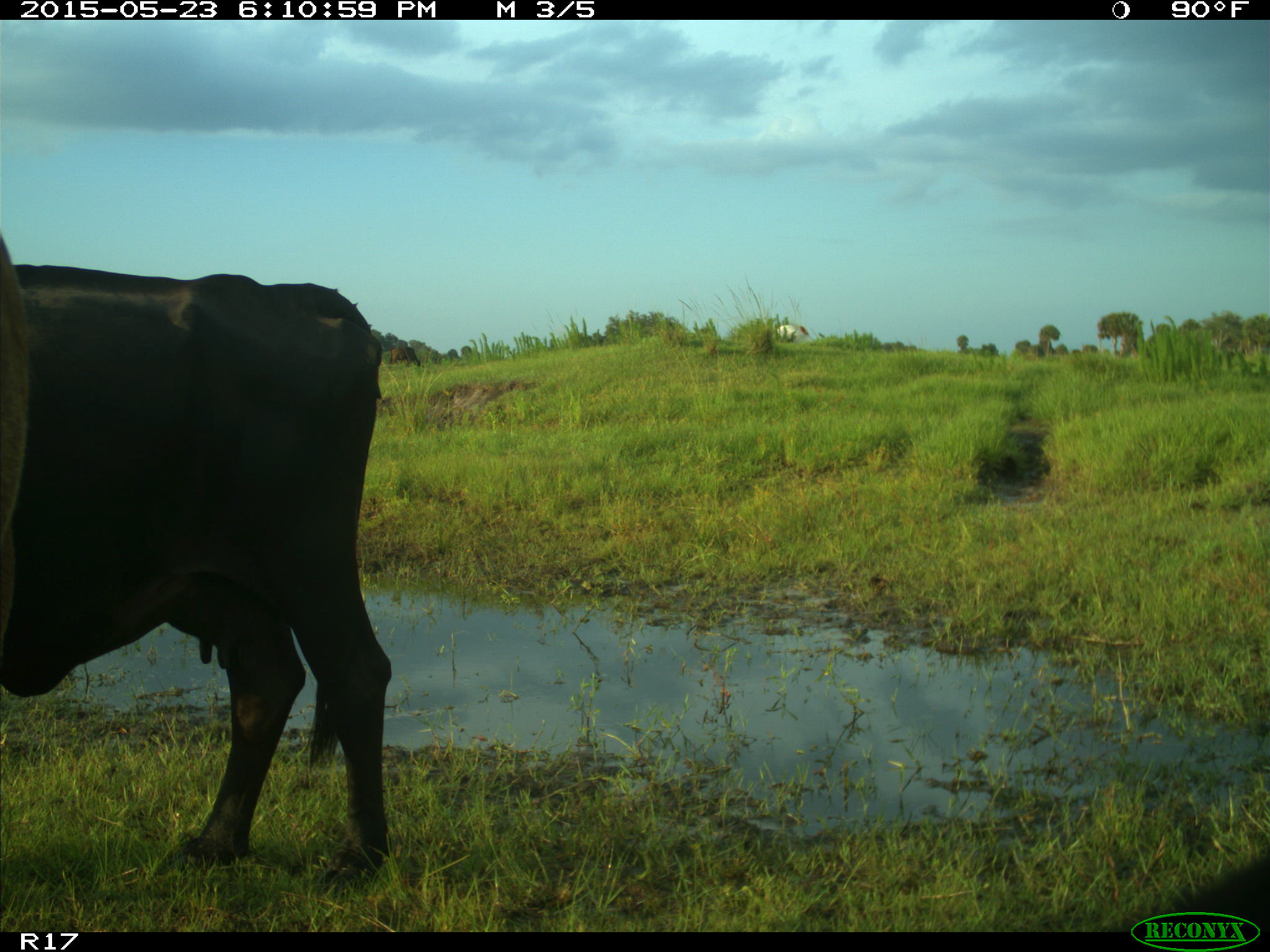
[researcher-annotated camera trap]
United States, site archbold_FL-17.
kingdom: Animalia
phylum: Chordata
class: Mammalia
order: Artiodactyla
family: Bovidae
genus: Bos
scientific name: Bos taurus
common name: domestic cow